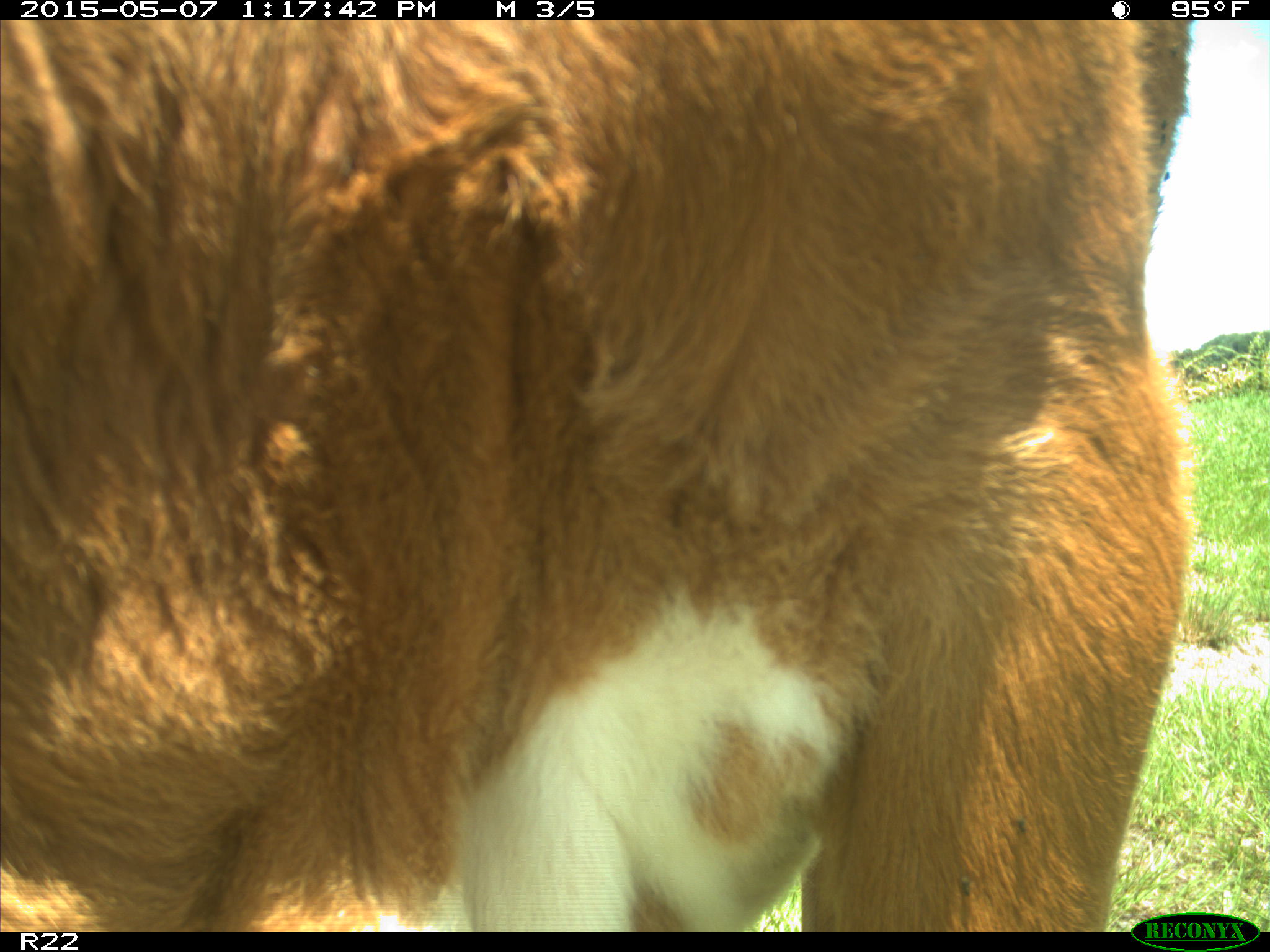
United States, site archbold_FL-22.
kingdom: Animalia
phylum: Chordata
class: Mammalia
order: Artiodactyla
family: Bovidae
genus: Bos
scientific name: Bos taurus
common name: domestic cow